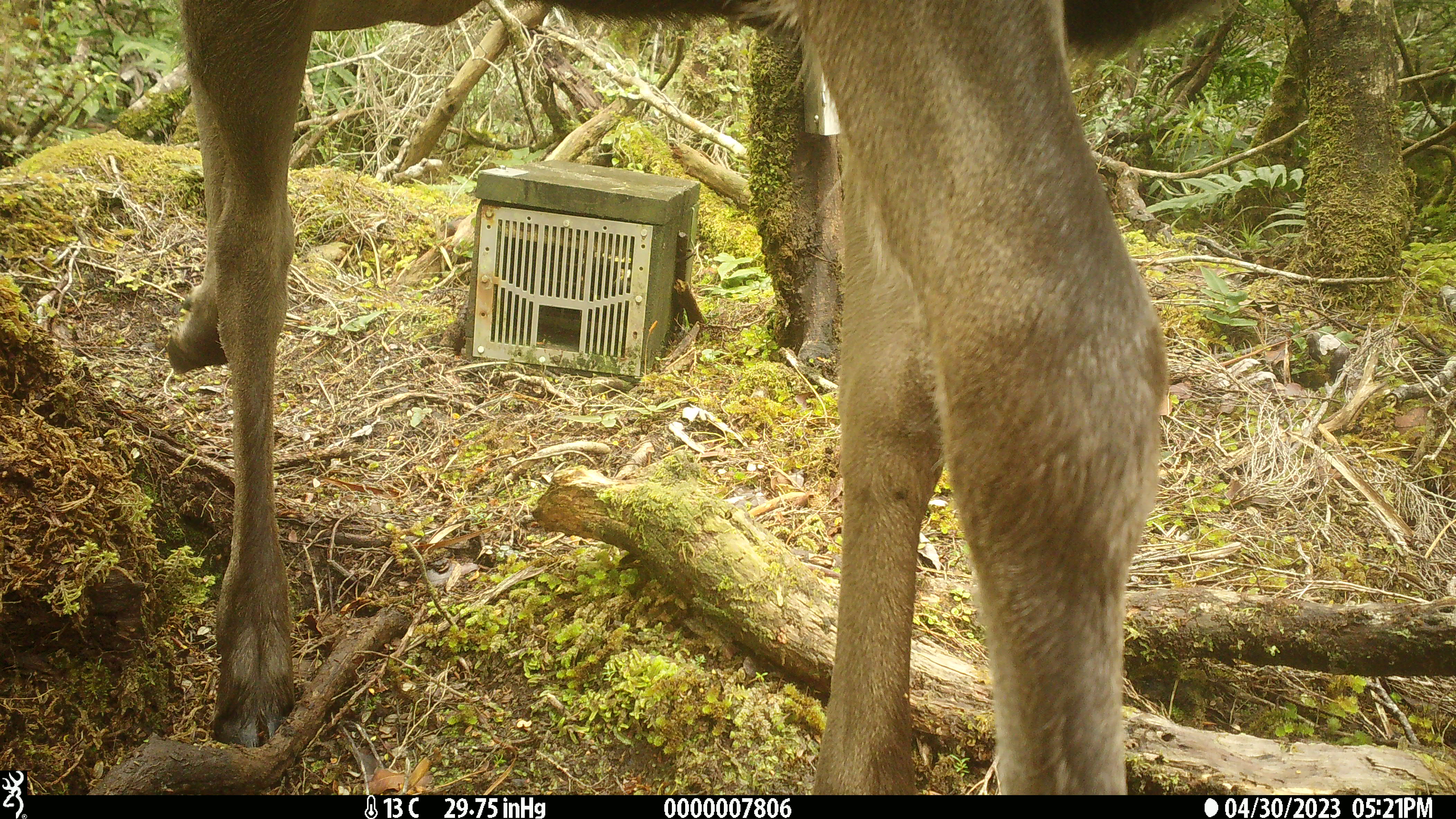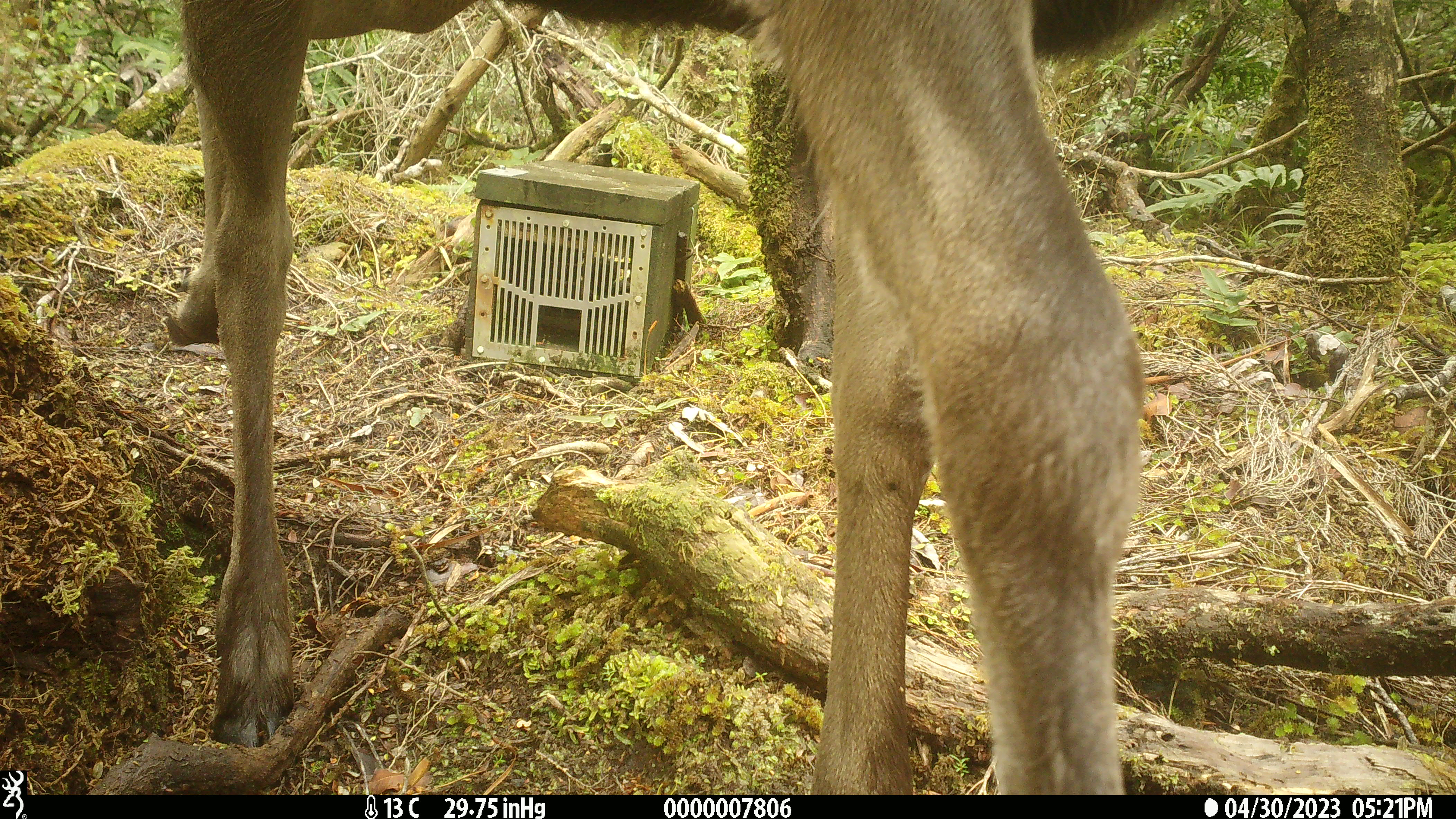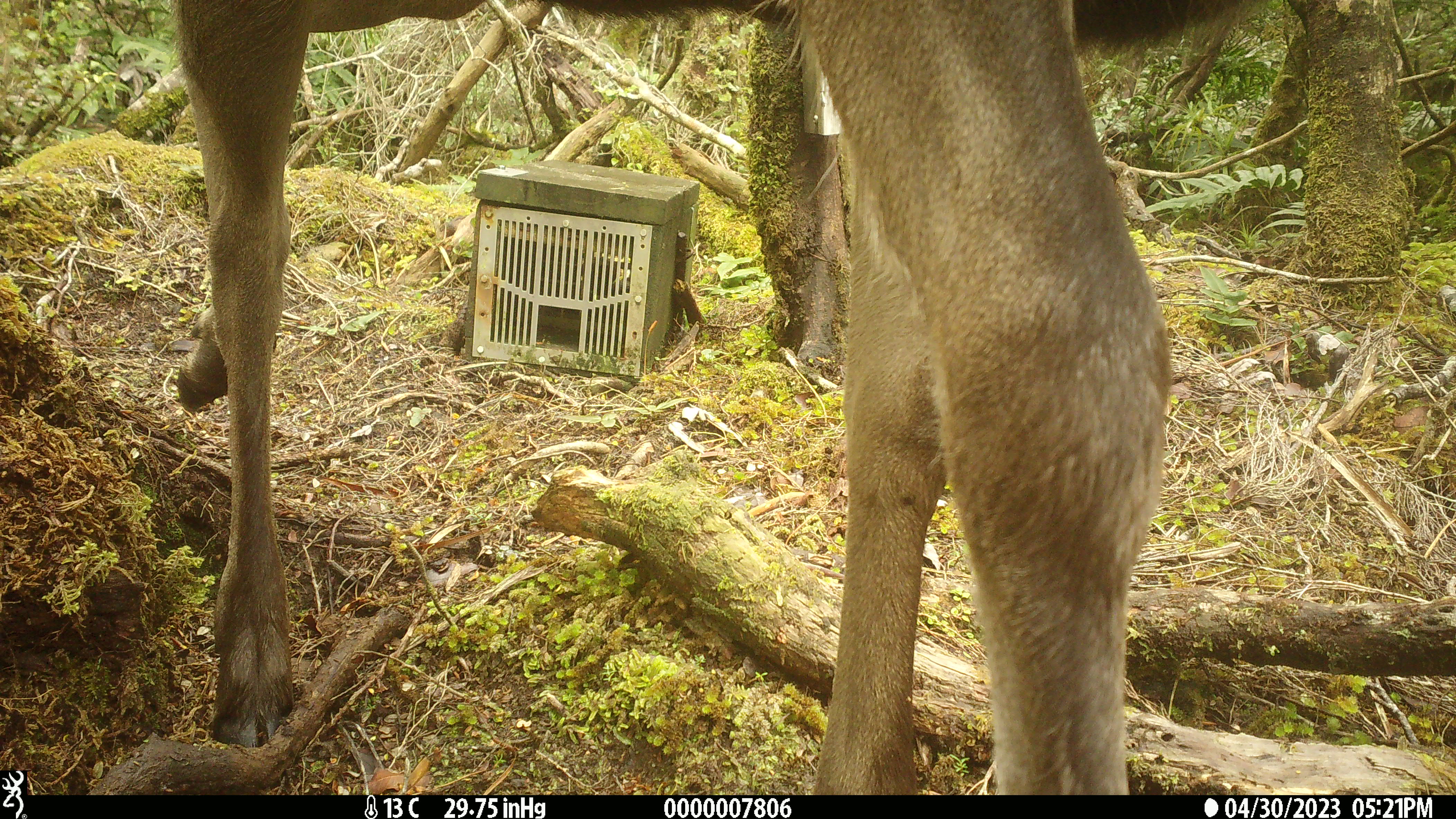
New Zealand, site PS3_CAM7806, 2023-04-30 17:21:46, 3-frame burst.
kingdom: Animalia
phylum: Chordata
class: Mammalia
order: Artiodactyla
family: Cervidae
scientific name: Cervidae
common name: deer